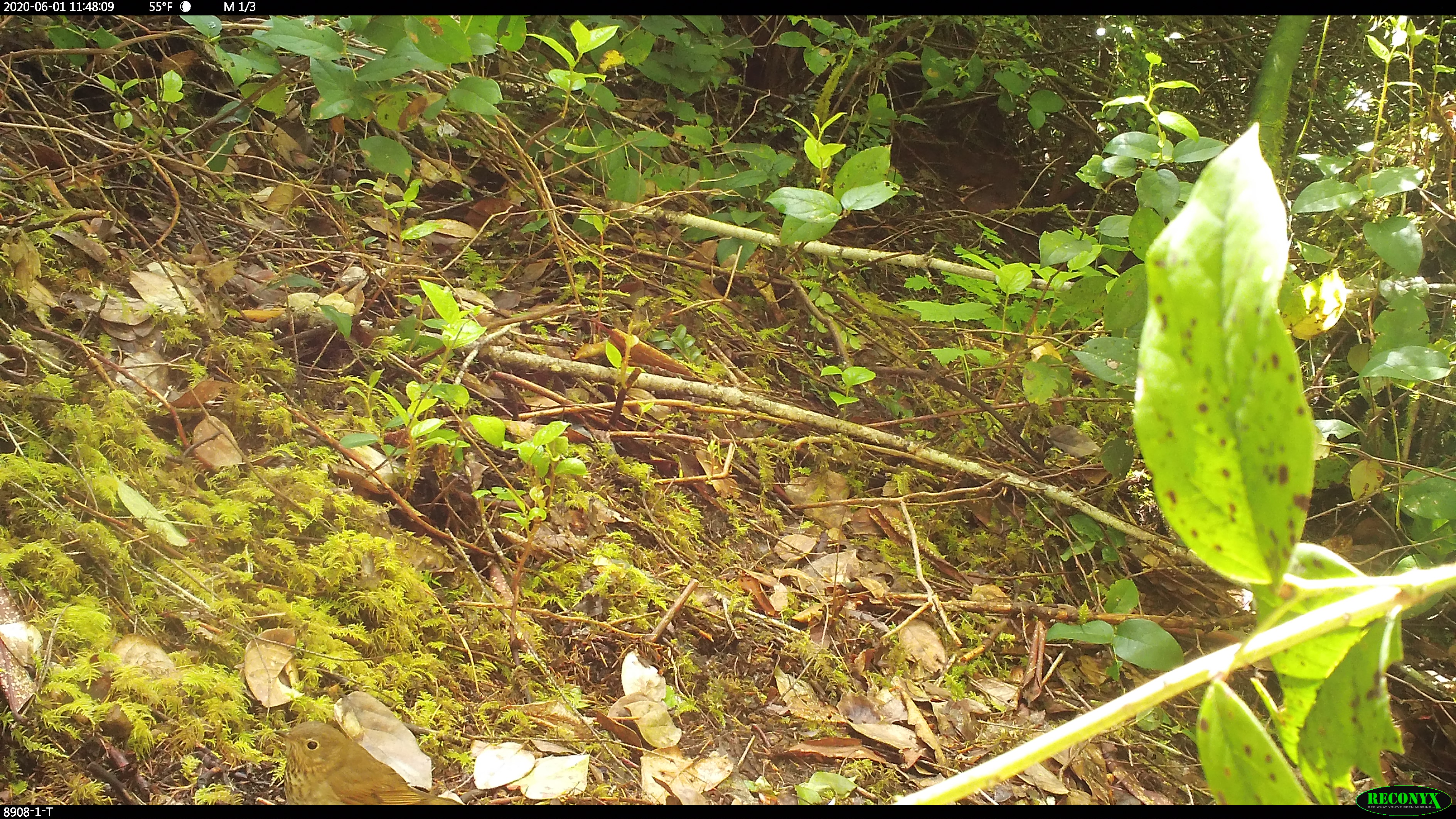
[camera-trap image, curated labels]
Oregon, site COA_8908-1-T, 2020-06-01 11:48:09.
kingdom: Animalia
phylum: Chordata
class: Aves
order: Passeriformes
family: Turdidae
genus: Catharus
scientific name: Catharus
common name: brown thrushes and nightingale-thrushes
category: catharus species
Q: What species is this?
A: Catharus species (brown thrushes and nightingale-thrushes) (Catharus).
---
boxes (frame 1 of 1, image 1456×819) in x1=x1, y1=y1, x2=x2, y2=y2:
catharus species: x1=269, y1=716, x2=459, y2=801